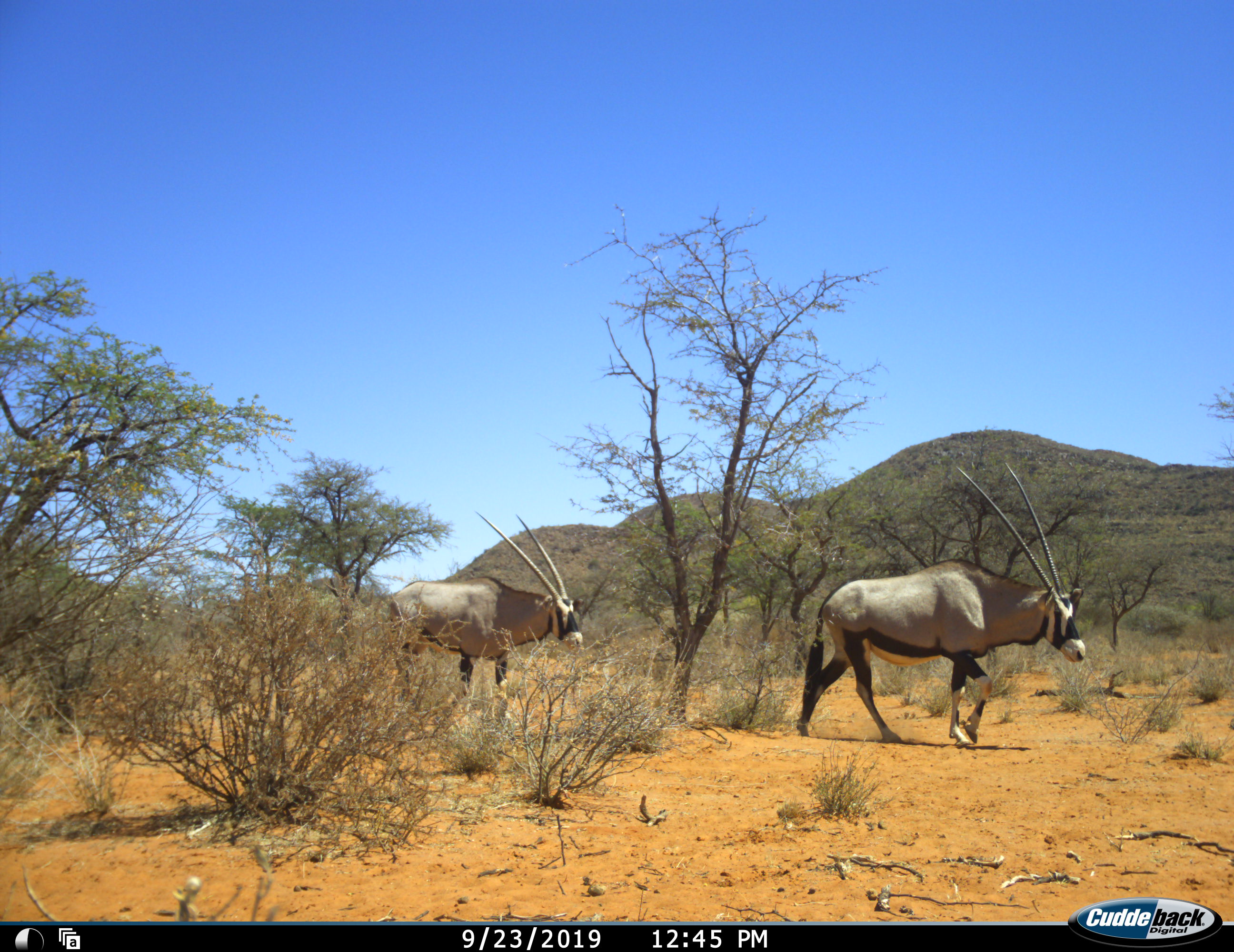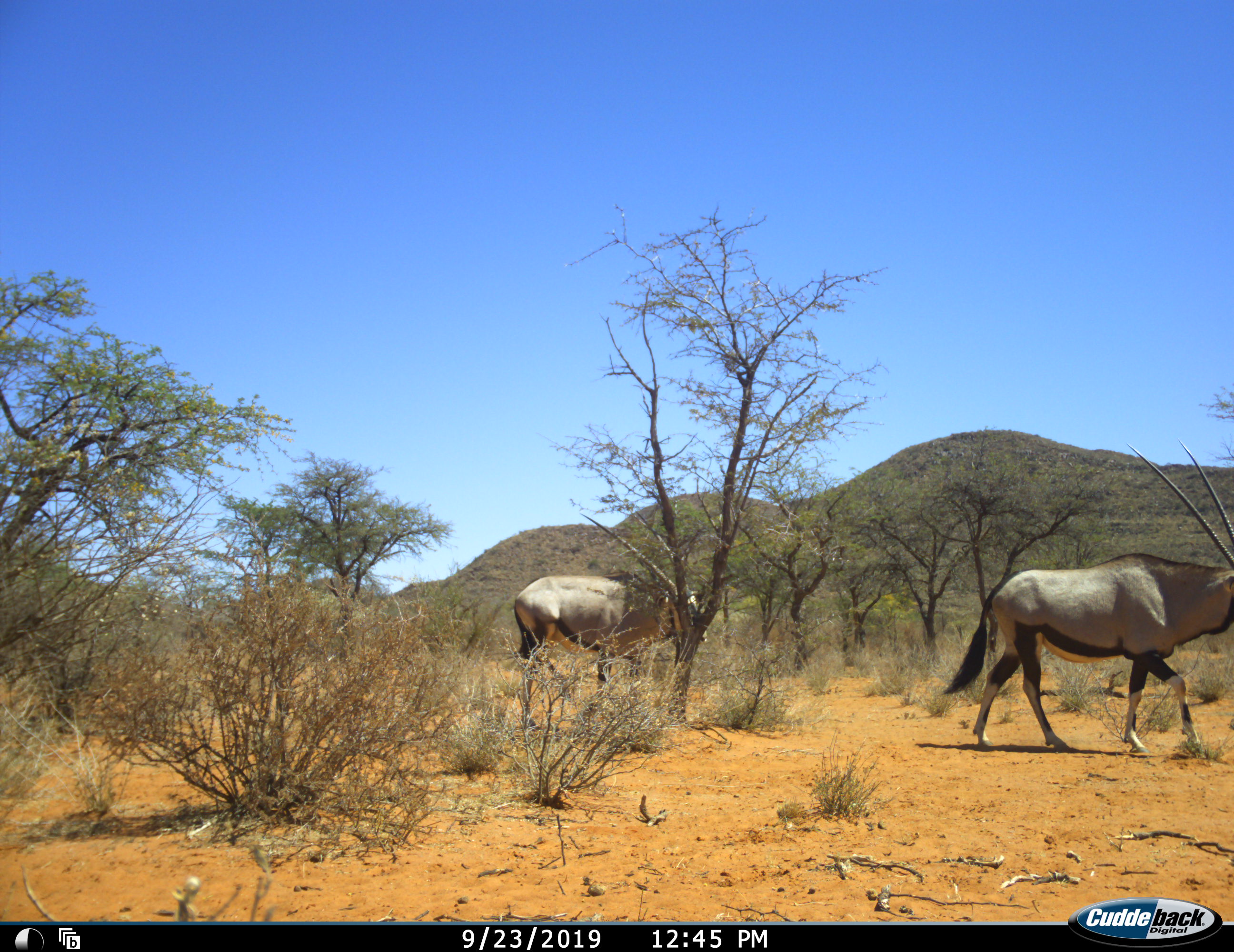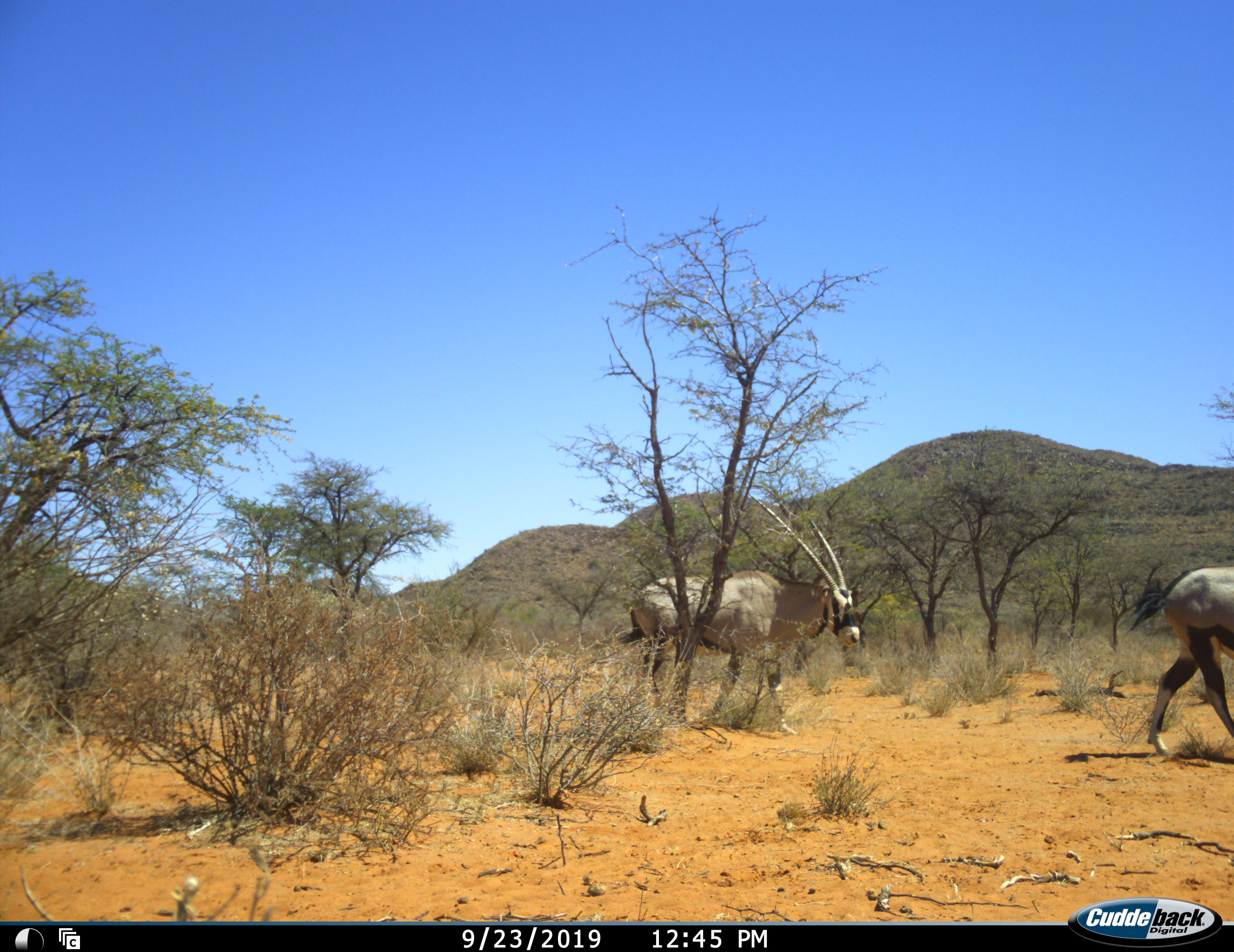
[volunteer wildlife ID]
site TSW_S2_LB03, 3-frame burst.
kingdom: Animalia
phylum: Chordata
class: Mammalia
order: Artiodactyla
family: Bovidae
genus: Oryx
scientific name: Oryx gazella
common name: gemsbok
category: oryx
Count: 2.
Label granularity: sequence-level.